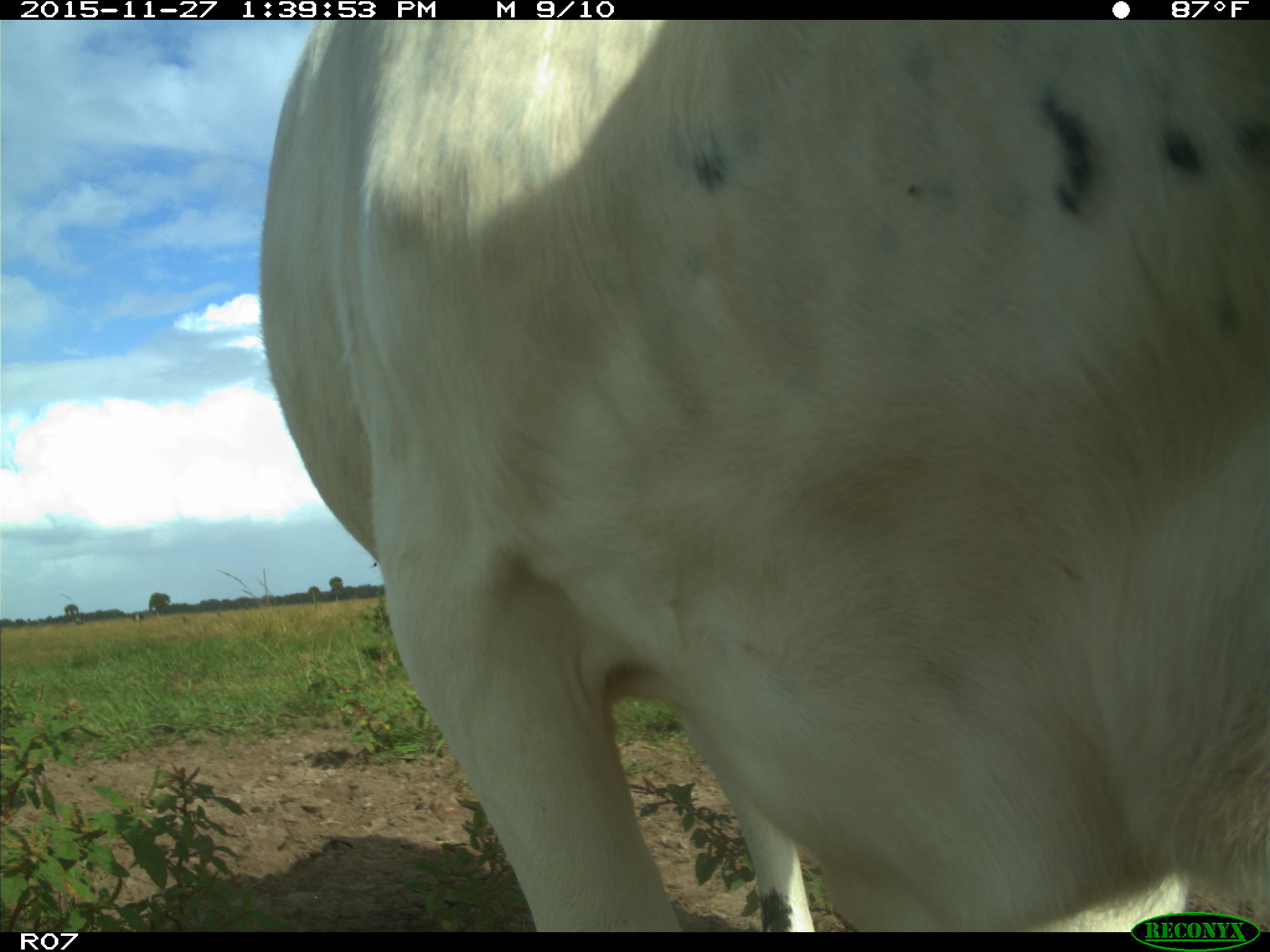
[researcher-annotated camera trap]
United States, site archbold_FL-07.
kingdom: Animalia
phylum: Chordata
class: Mammalia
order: Artiodactyla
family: Bovidae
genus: Bos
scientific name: Bos taurus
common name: domestic cow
Bos taurus (domestic cow).